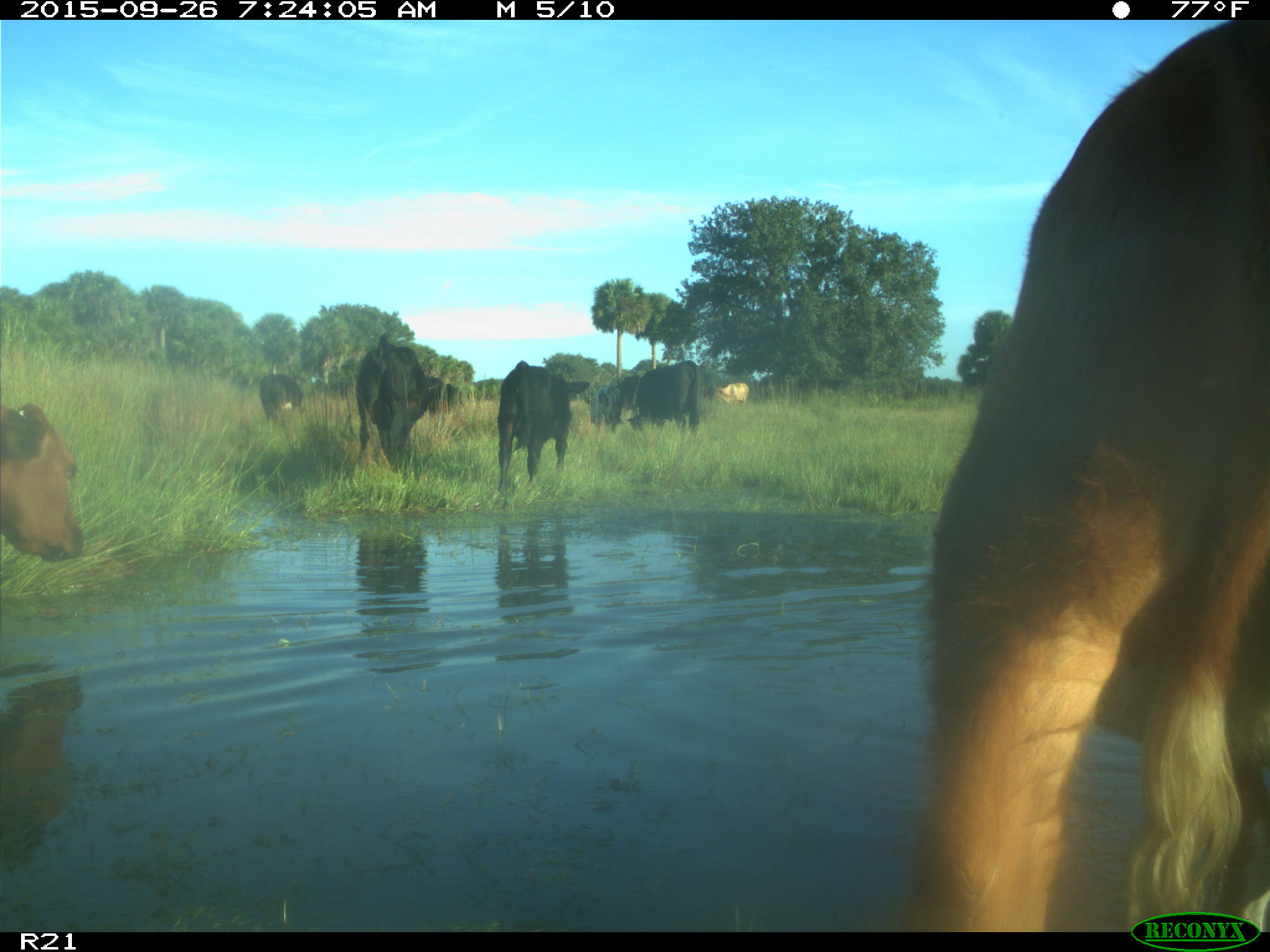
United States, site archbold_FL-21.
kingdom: Animalia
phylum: Chordata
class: Mammalia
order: Artiodactyla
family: Bovidae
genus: Bos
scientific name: Bos taurus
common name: domestic cow